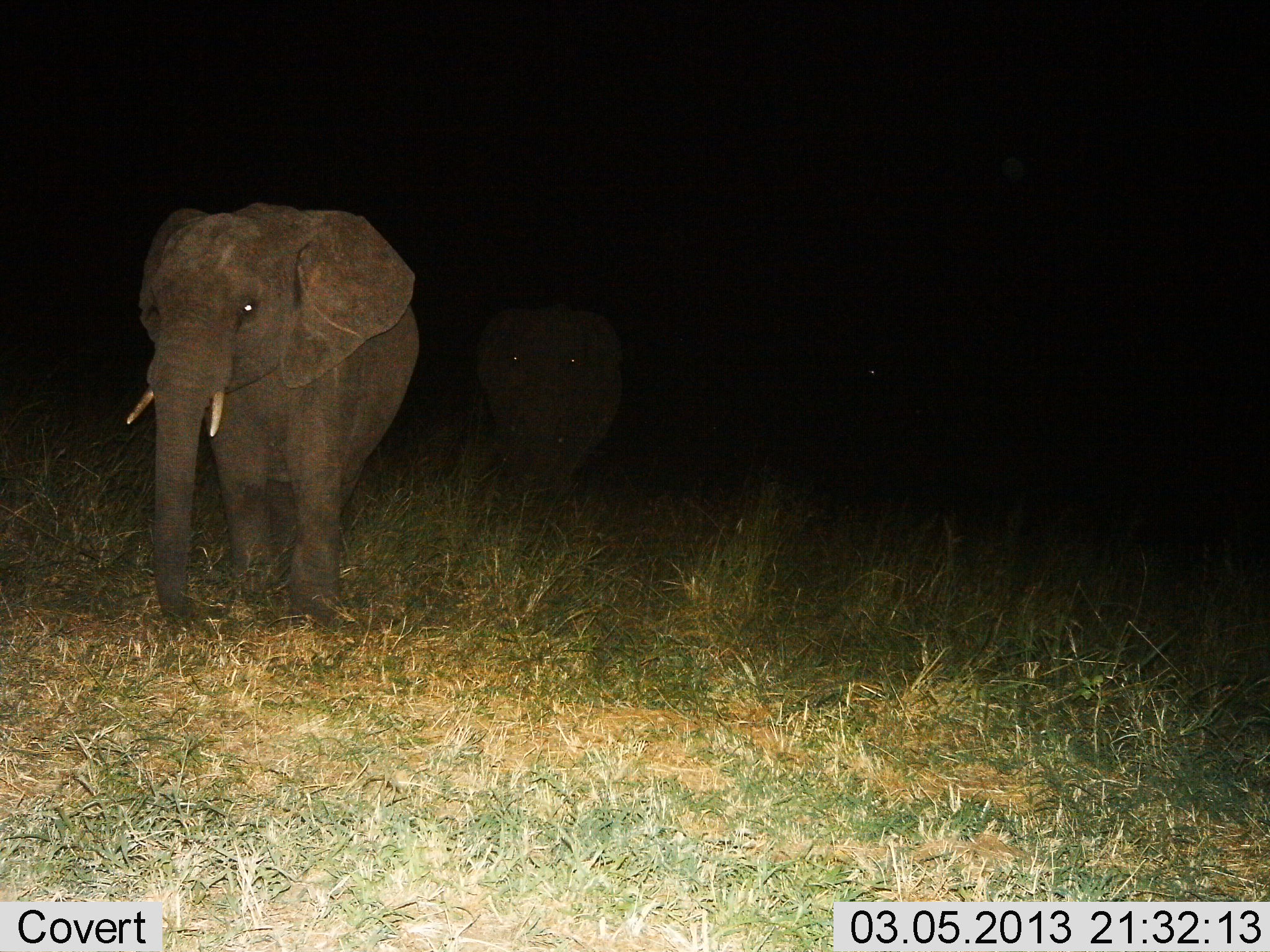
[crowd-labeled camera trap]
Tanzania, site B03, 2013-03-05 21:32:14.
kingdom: Animalia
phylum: Chordata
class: Mammalia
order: Proboscidea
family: Elephantidae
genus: Loxodonta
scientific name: Loxodonta africana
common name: african bush elephant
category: elephant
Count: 2.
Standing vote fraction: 44%.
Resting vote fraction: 0%.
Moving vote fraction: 52%.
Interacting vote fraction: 4%.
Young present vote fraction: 11%.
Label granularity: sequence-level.